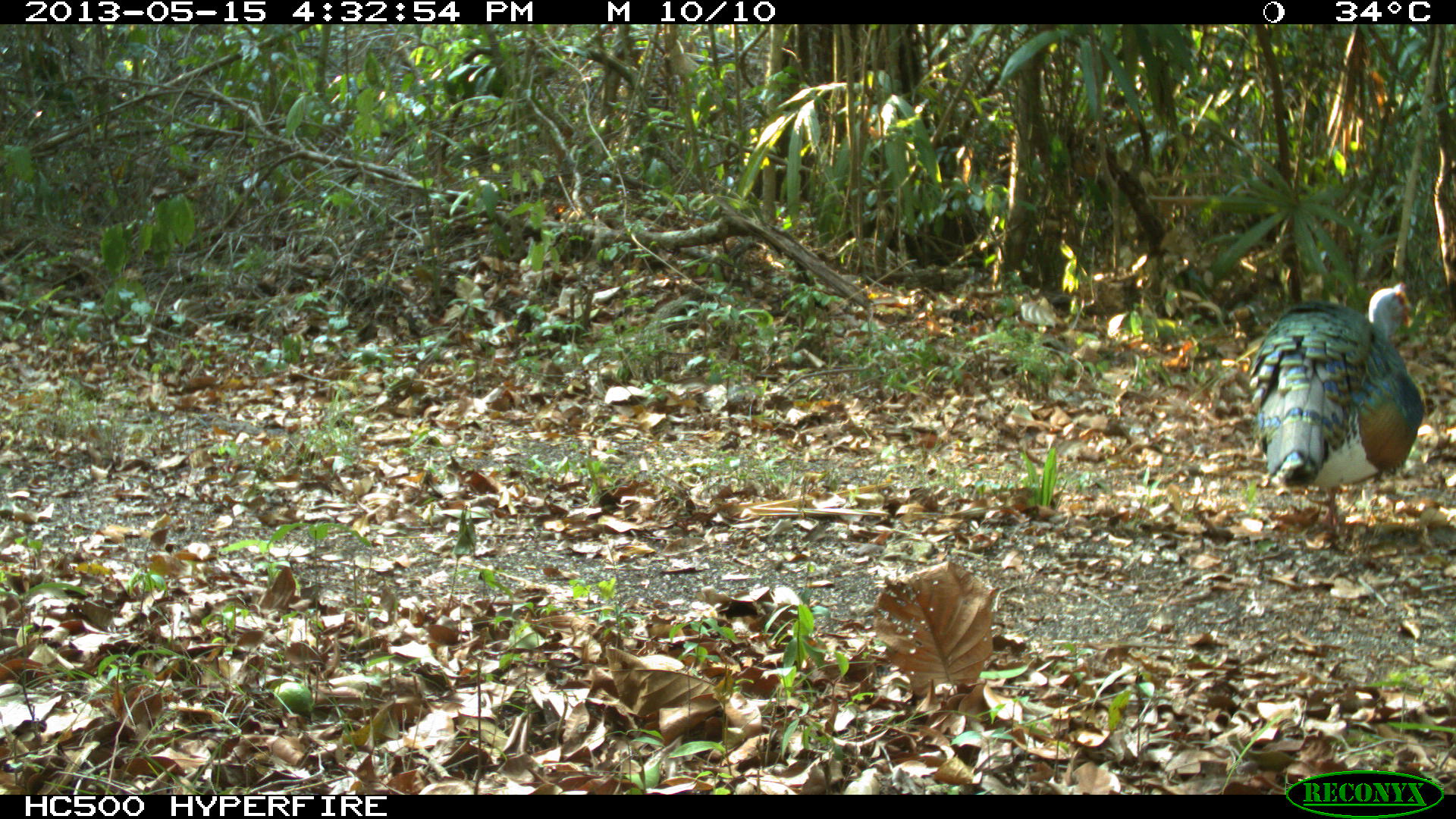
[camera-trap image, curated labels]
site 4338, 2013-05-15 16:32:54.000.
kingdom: Animalia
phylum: Chordata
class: Aves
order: Galliformes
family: Phasianidae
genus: Meleagris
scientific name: Meleagris ocellata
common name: ocellated turkey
Meleagris ocellata (ocellated turkey), count 1, sex male.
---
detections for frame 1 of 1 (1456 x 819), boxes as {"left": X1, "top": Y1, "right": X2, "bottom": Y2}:
meleagris ocellata: {"left": 1248, "top": 281, "right": 1423, "bottom": 532}